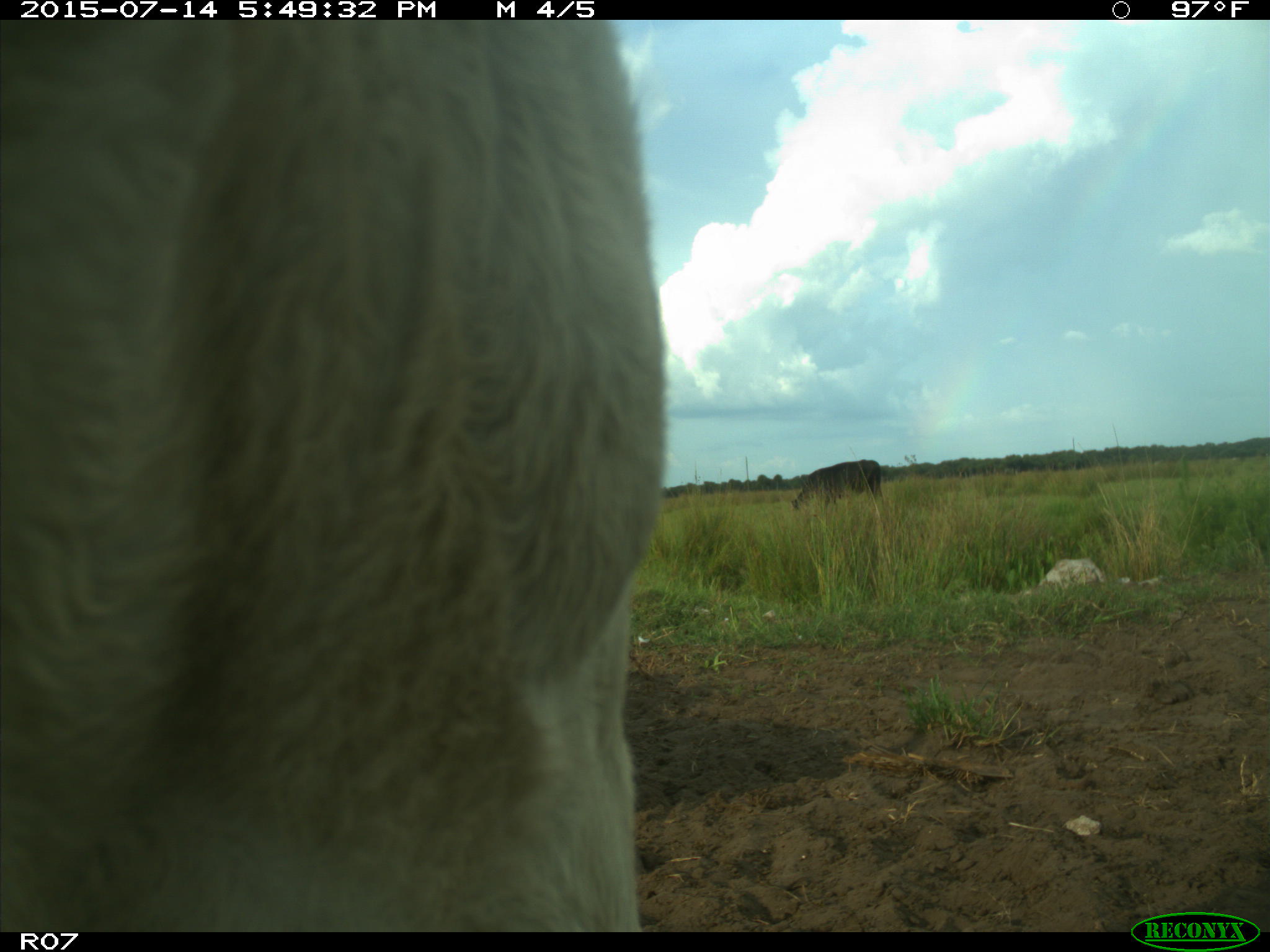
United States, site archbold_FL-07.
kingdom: Animalia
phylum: Chordata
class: Mammalia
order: Artiodactyla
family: Bovidae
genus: Bos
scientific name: Bos taurus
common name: domestic cow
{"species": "Bos taurus (domestic cow)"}